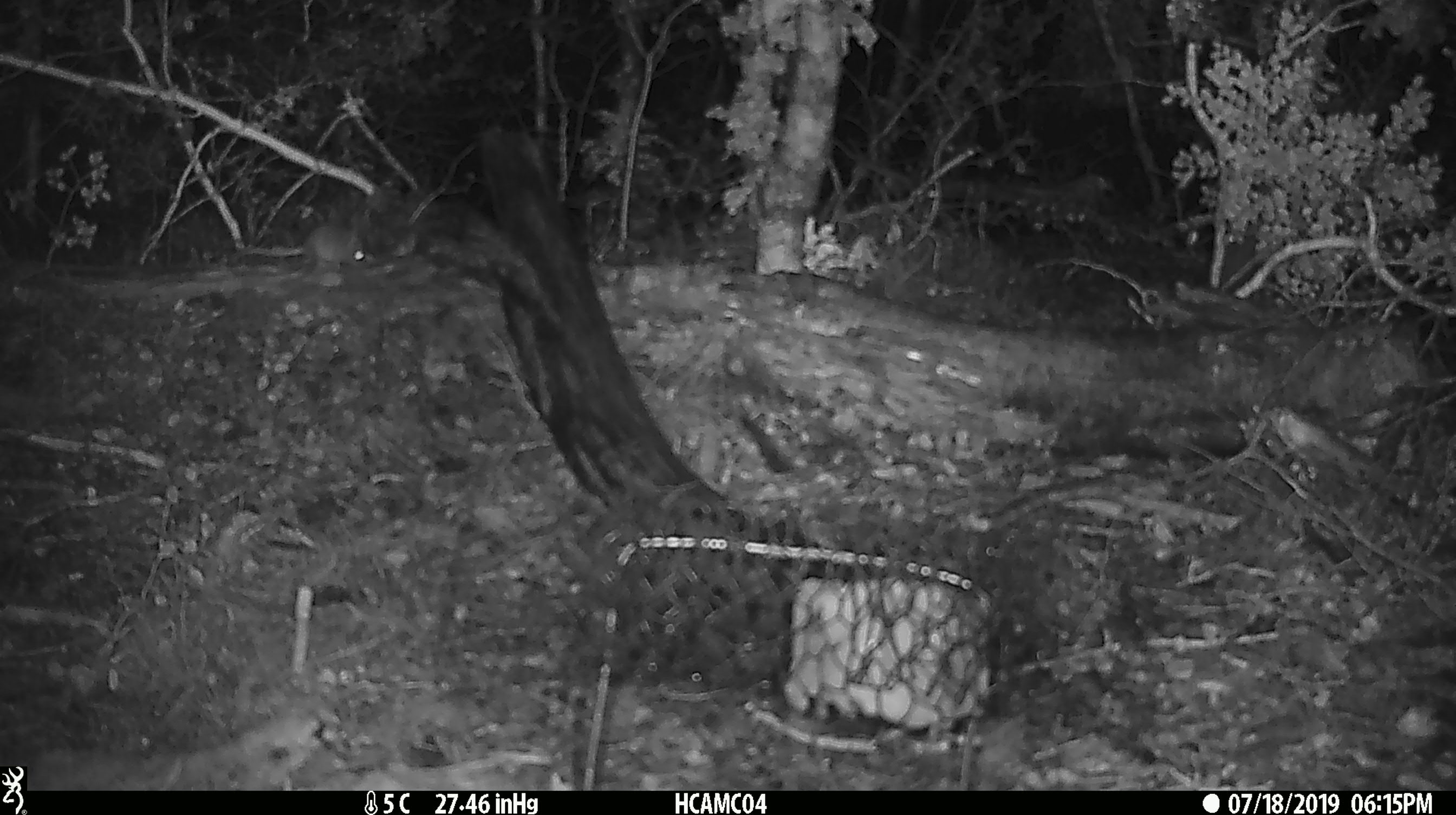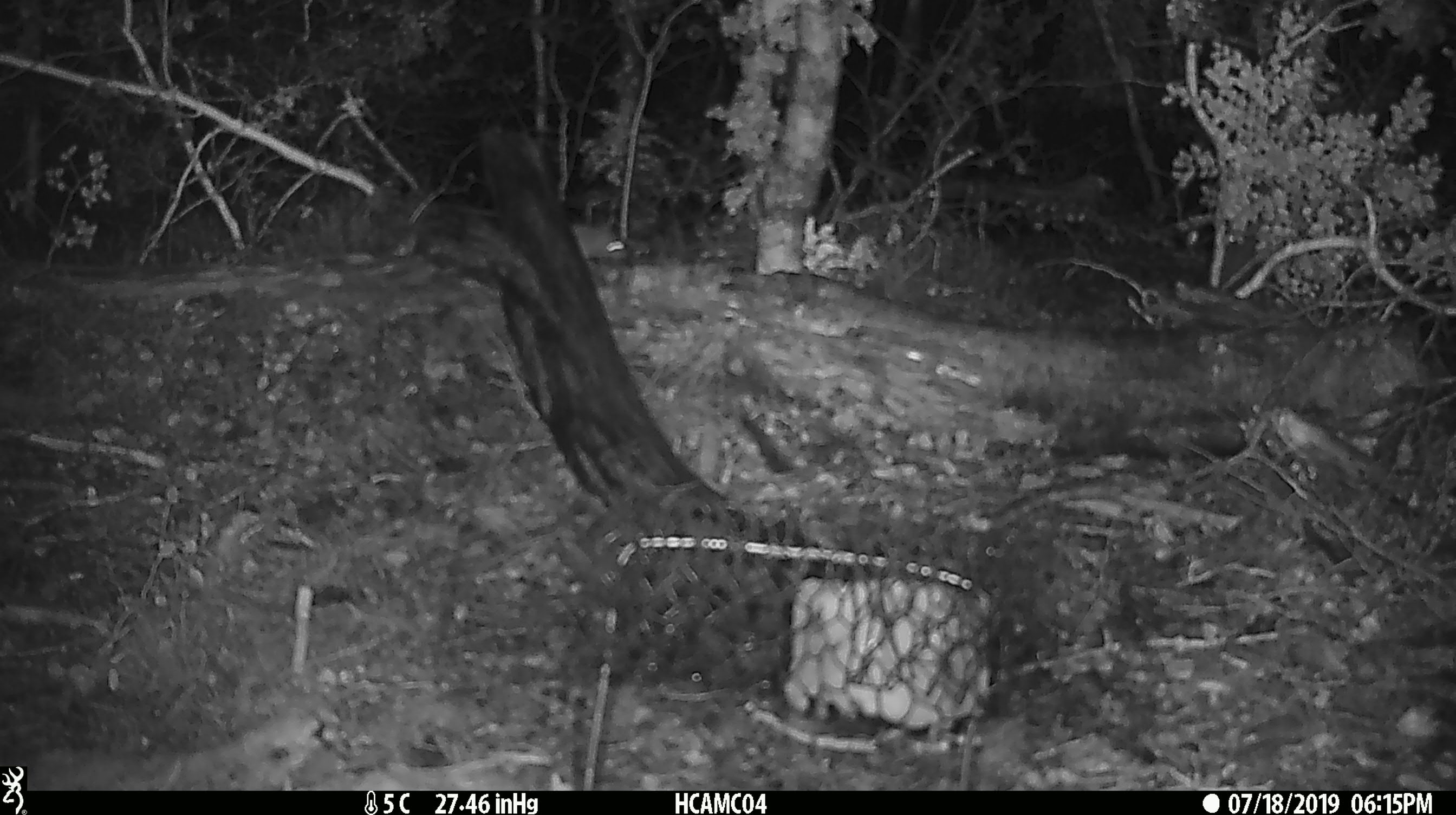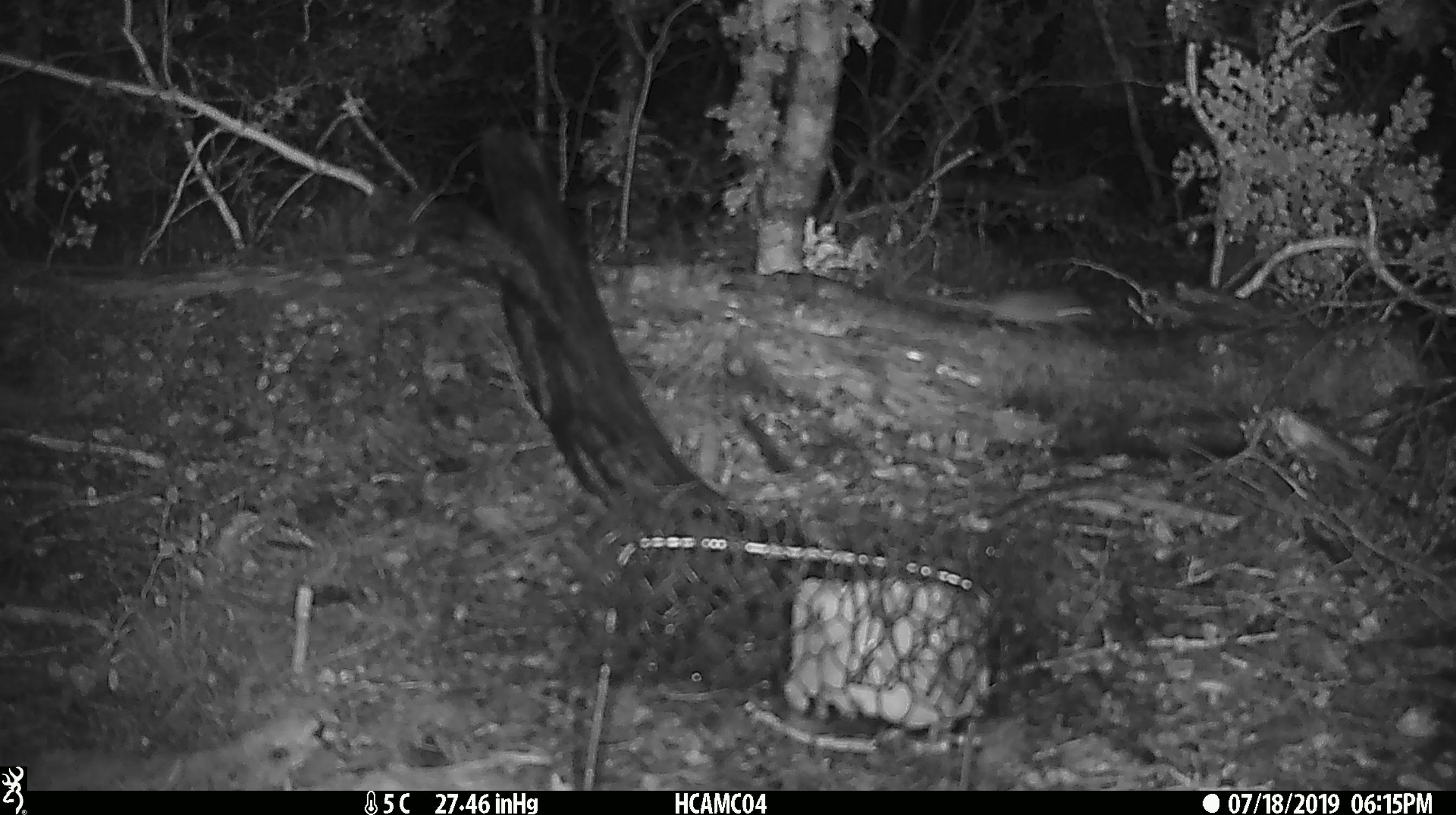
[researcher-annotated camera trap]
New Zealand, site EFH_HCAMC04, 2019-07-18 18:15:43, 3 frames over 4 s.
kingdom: Animalia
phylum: Chordata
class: Mammalia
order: Rodentia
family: Muridae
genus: Mus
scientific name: Mus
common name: mouse